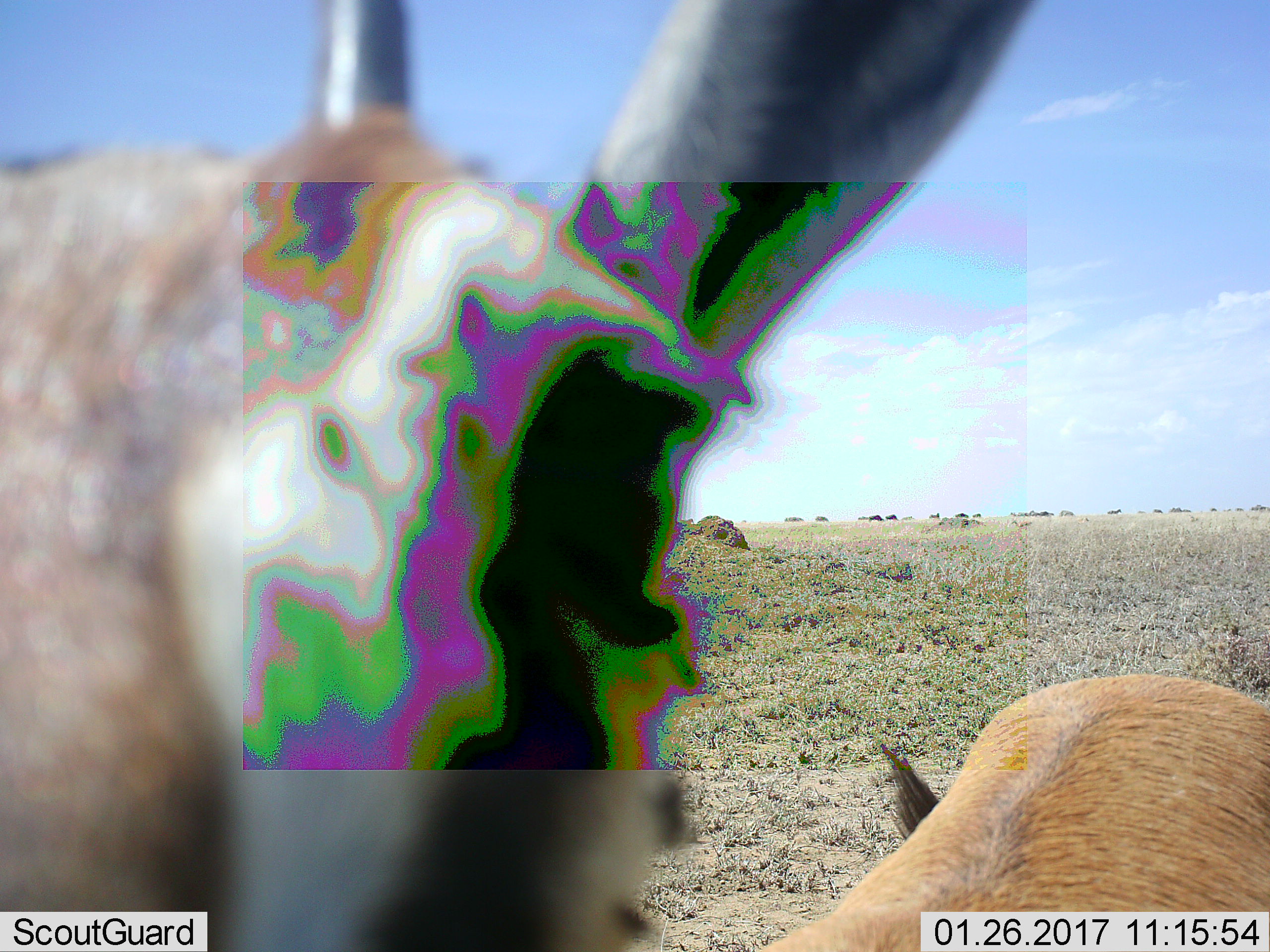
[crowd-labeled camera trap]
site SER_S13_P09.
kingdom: Animalia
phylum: Chordata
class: Mammalia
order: Artiodactyla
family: Bovidae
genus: Eudorcas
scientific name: Eudorcas thomsonii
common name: thomson's gazelle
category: gazellethomsons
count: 1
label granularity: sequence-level